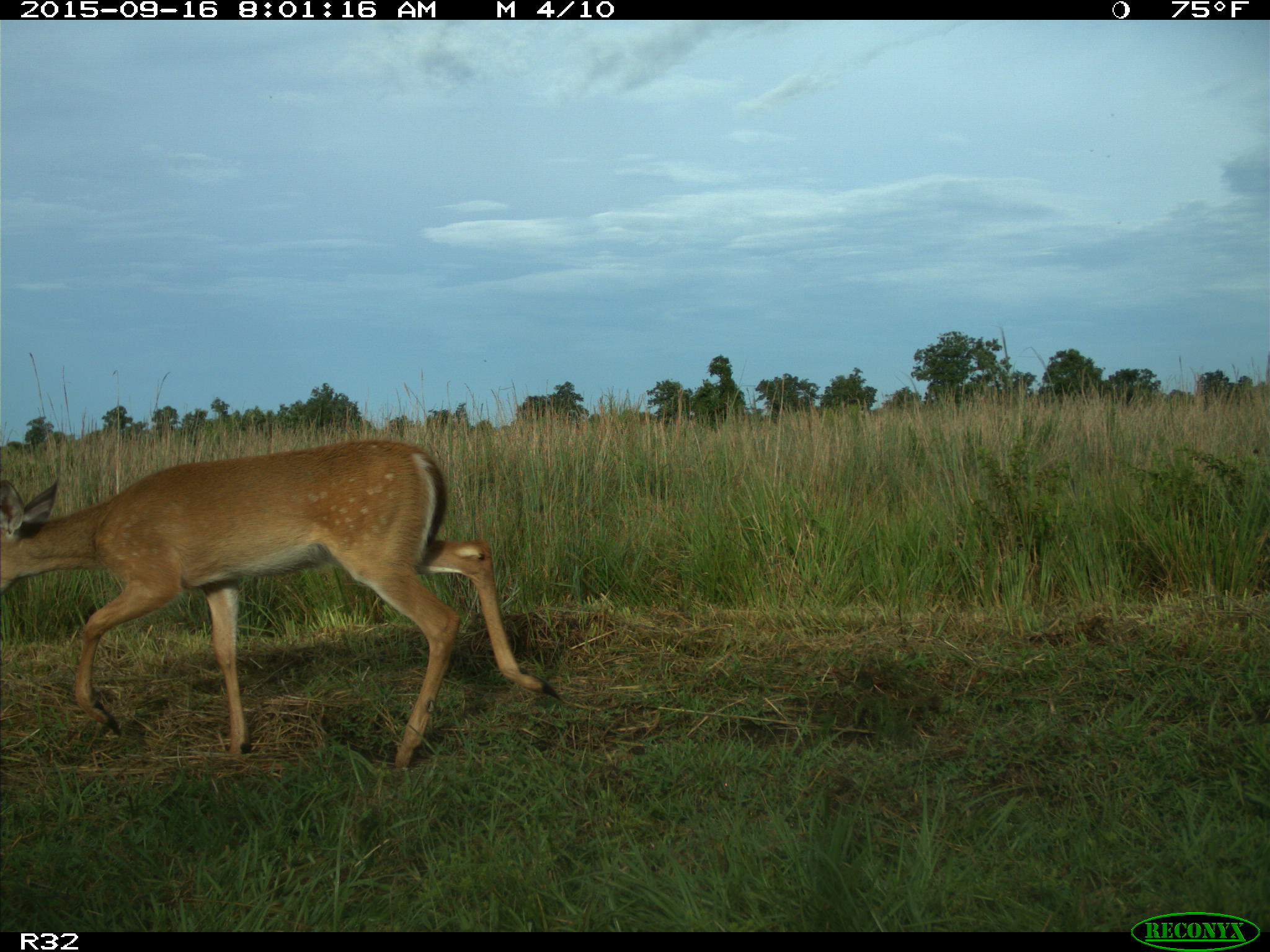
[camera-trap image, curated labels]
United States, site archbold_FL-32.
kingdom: Animalia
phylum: Chordata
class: Mammalia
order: Artiodactyla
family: Cervidae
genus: Odocoileus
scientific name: Odocoileus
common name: deer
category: unidentified deer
Unidentified deer (deer) (Odocoileus).